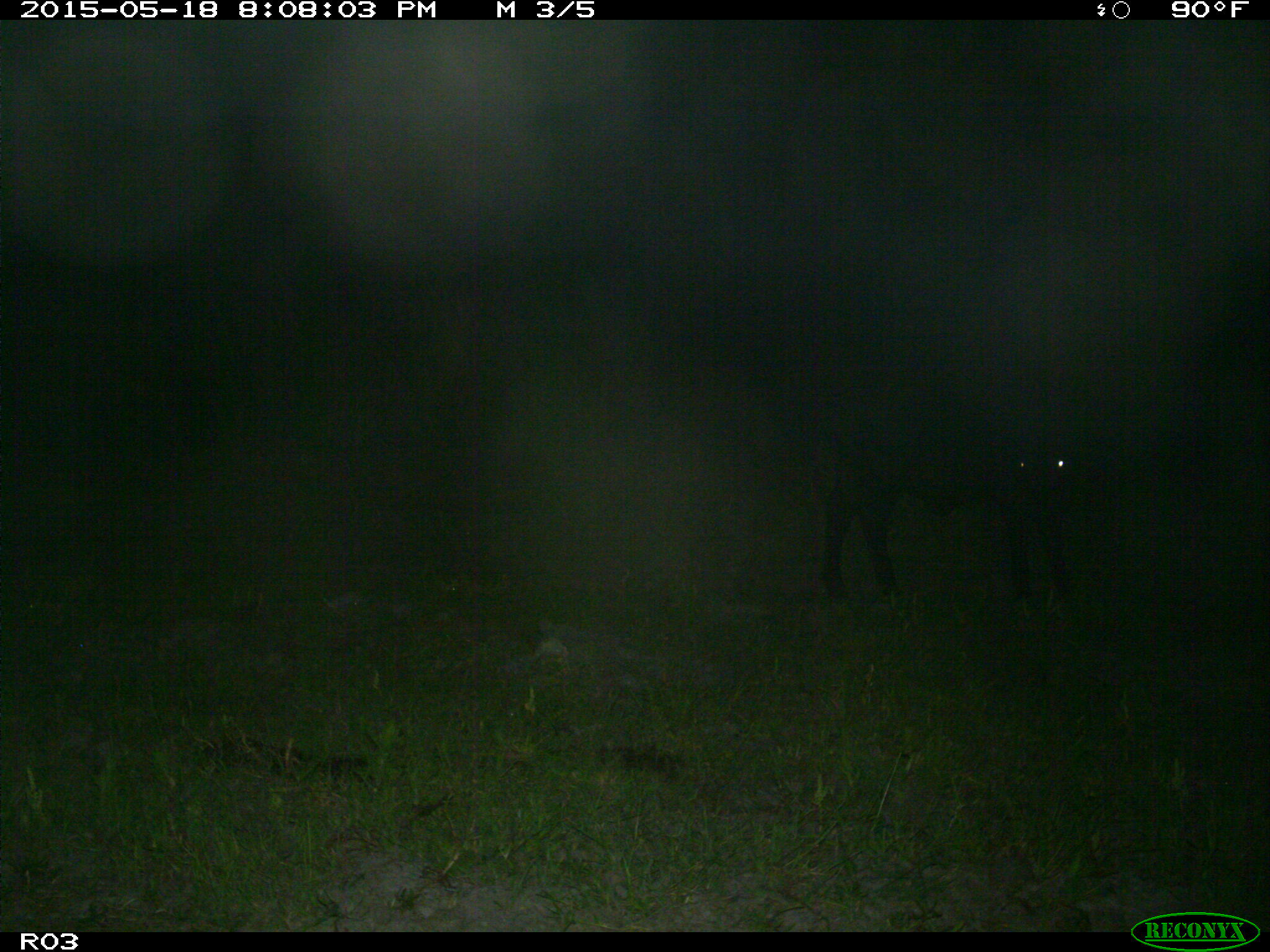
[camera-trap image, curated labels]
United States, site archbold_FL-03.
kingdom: Animalia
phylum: Chordata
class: Mammalia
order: Artiodactyla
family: Bovidae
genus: Bos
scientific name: Bos taurus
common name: domestic cow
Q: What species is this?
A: Bos taurus (domestic cow).